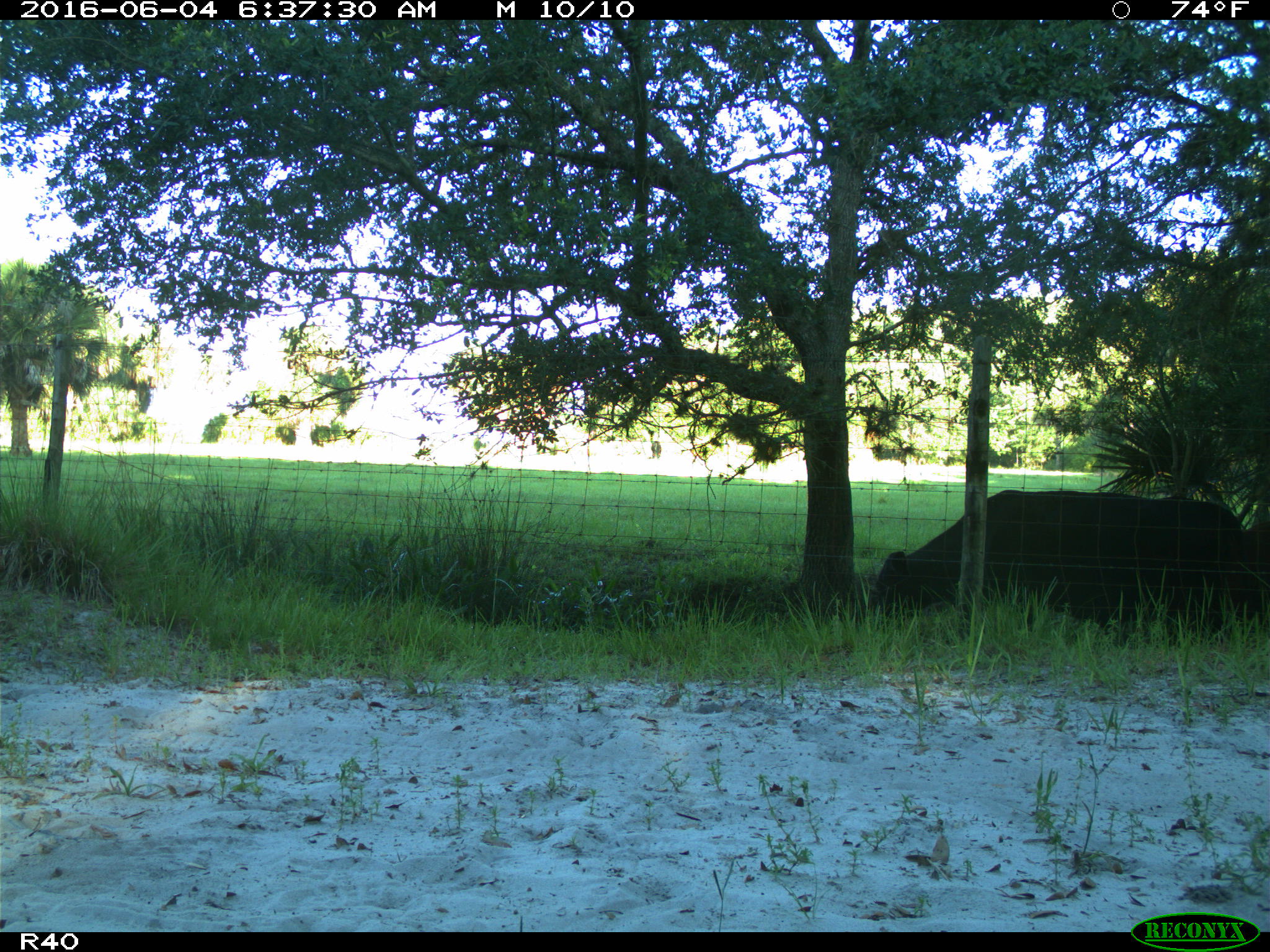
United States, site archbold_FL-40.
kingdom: Animalia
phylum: Chordata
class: Mammalia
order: Artiodactyla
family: Bovidae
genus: Bos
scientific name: Bos taurus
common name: domestic cow